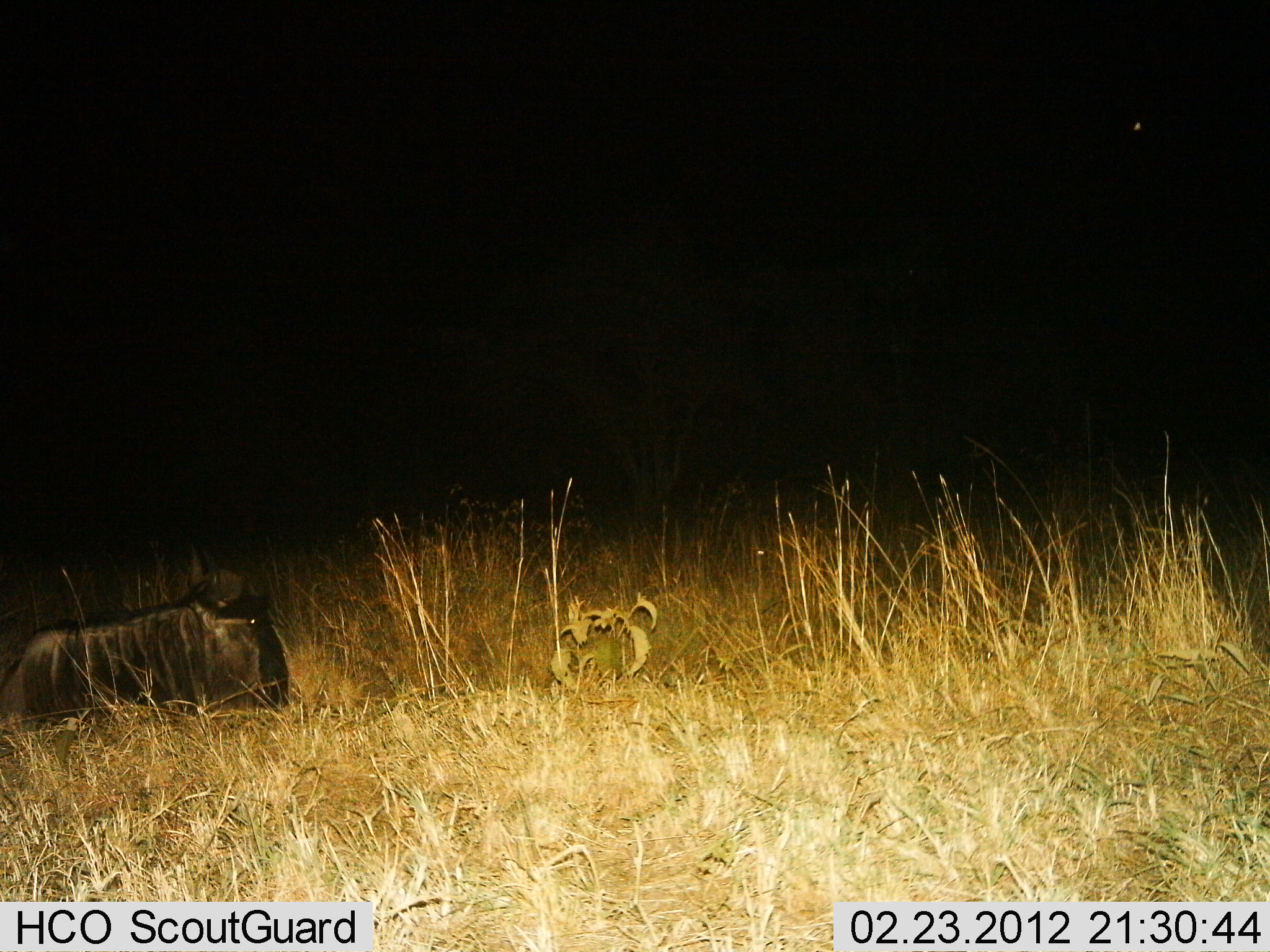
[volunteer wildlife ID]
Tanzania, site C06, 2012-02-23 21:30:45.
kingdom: Animalia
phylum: Chordata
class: Mammalia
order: Artiodactyla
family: Bovidae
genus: Connochaetes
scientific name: Connochaetes taurinus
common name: blue wildebeest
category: wildebeest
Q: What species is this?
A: Wildebeest (blue wildebeest) (Connochaetes taurinus).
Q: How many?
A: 1.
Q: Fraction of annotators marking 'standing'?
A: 15%.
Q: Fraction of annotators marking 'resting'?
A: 85%.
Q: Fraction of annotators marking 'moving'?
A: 0%.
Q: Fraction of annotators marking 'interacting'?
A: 0%.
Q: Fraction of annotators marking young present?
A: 0%.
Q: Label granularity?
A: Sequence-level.